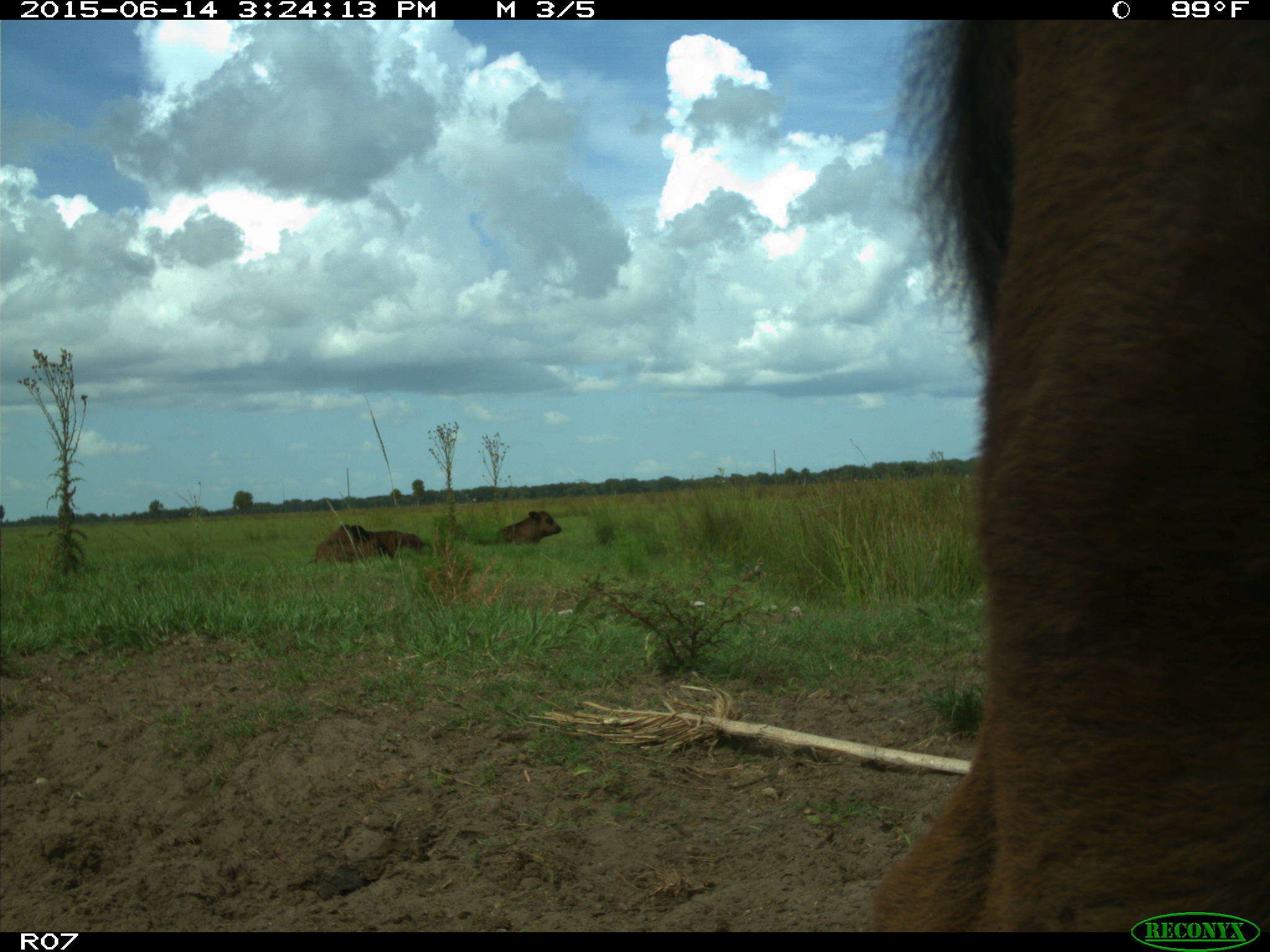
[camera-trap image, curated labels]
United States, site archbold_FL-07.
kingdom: Animalia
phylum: Chordata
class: Mammalia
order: Artiodactyla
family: Bovidae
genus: Bos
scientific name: Bos taurus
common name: domestic cow